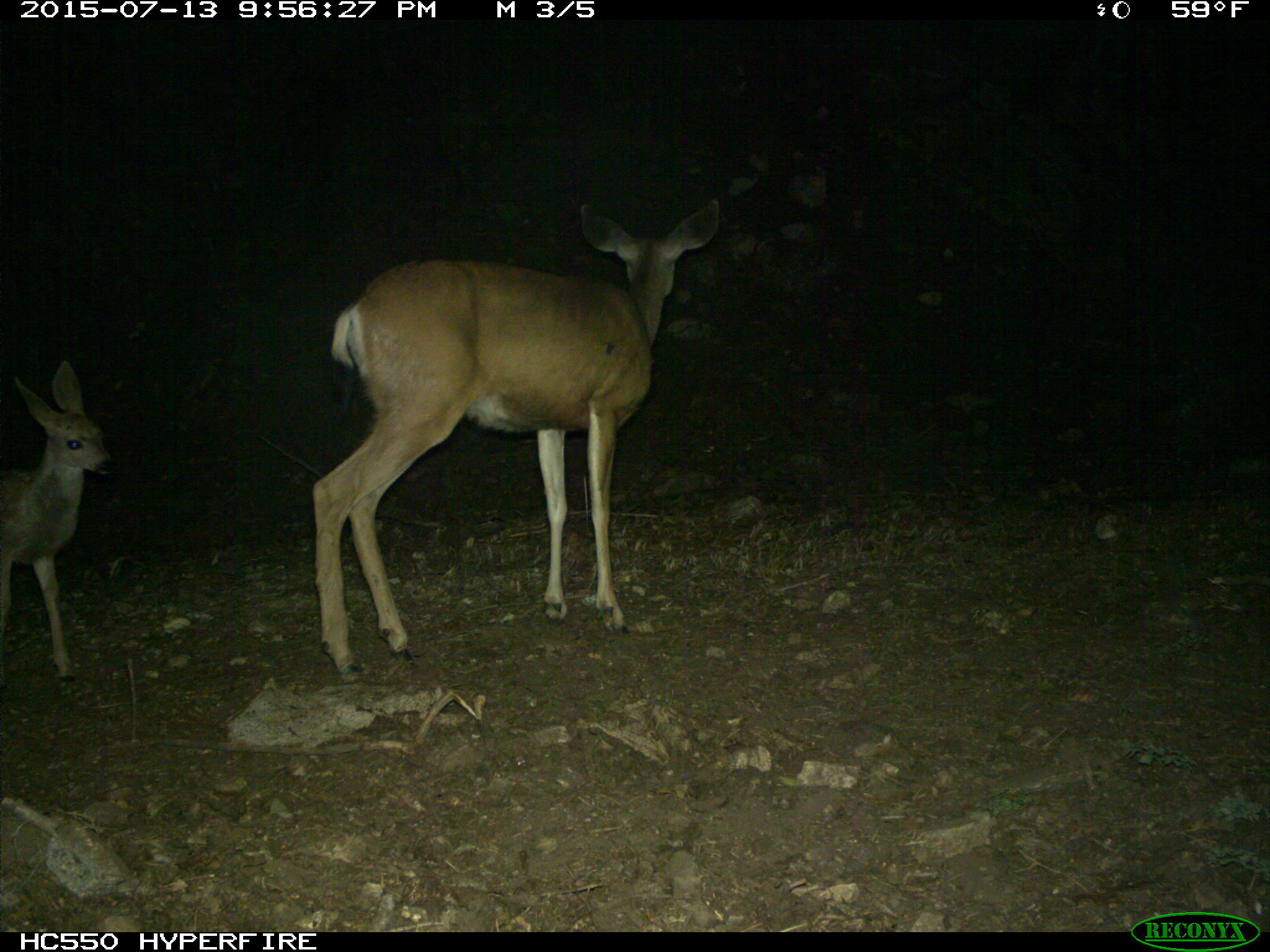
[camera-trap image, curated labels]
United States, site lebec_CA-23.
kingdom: Animalia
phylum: Chordata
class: Mammalia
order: Artiodactyla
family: Cervidae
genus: Odocoileus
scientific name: Odocoileus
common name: deer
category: unidentified deer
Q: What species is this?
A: Unidentified deer (deer) (Odocoileus).